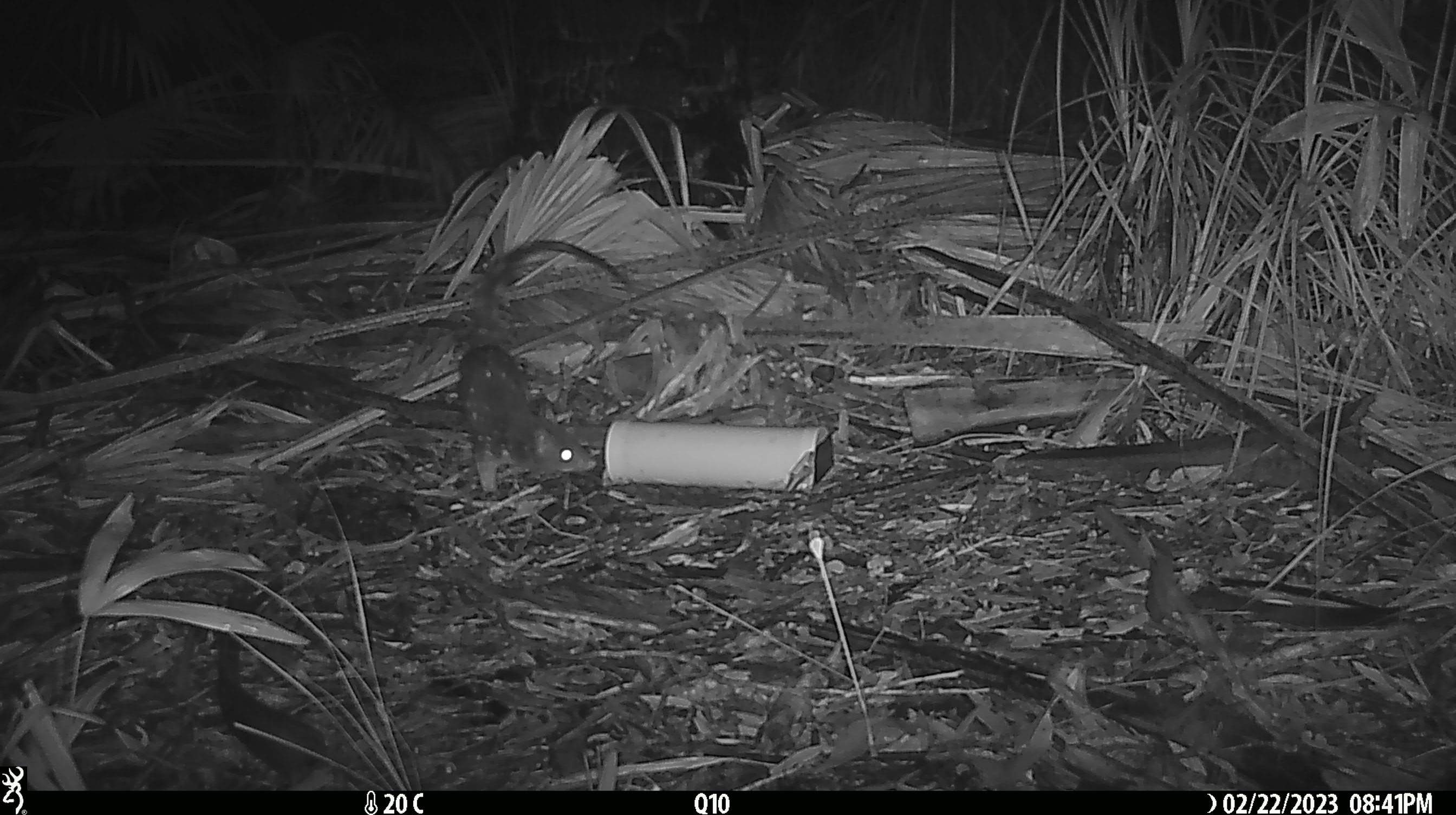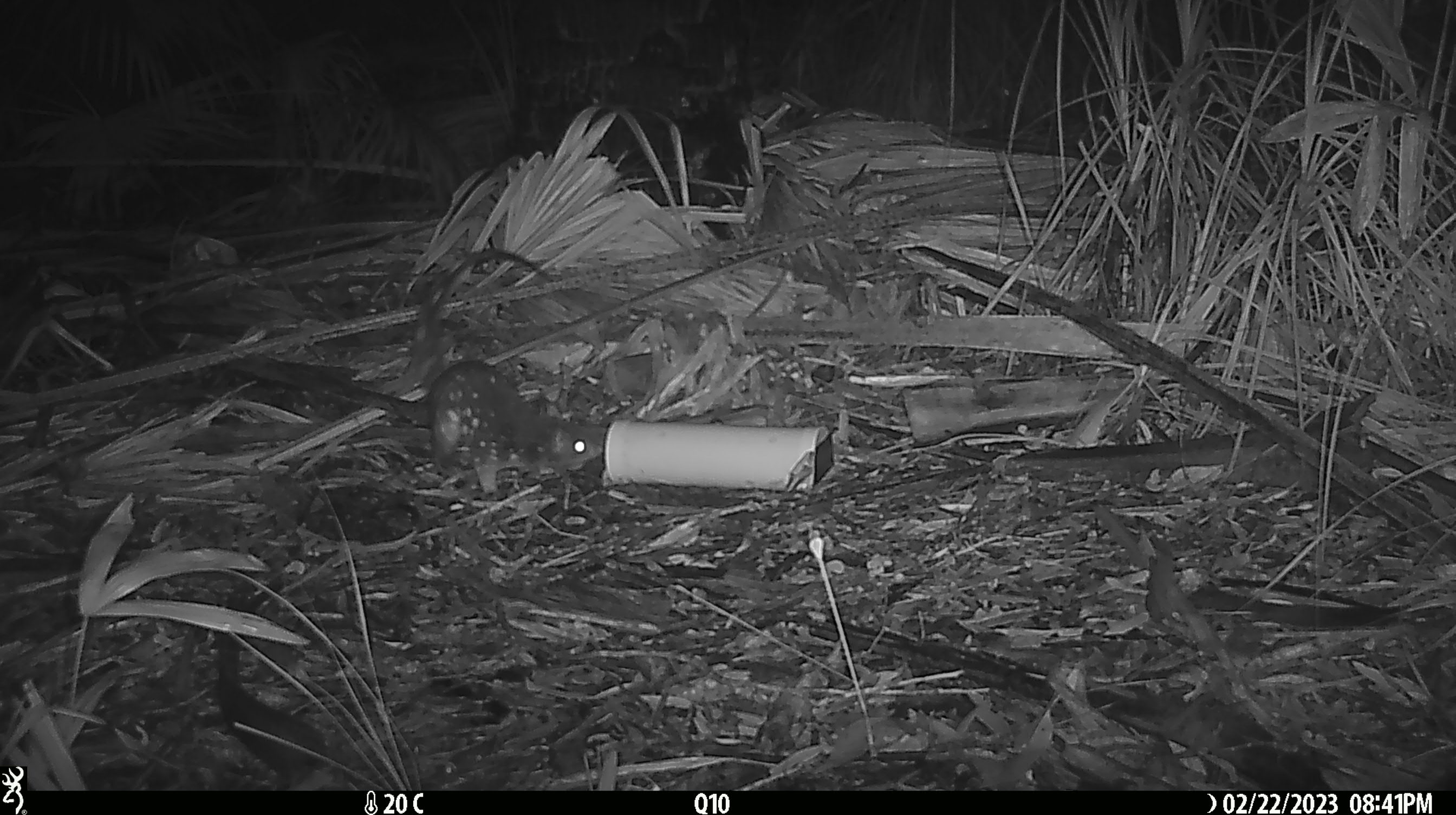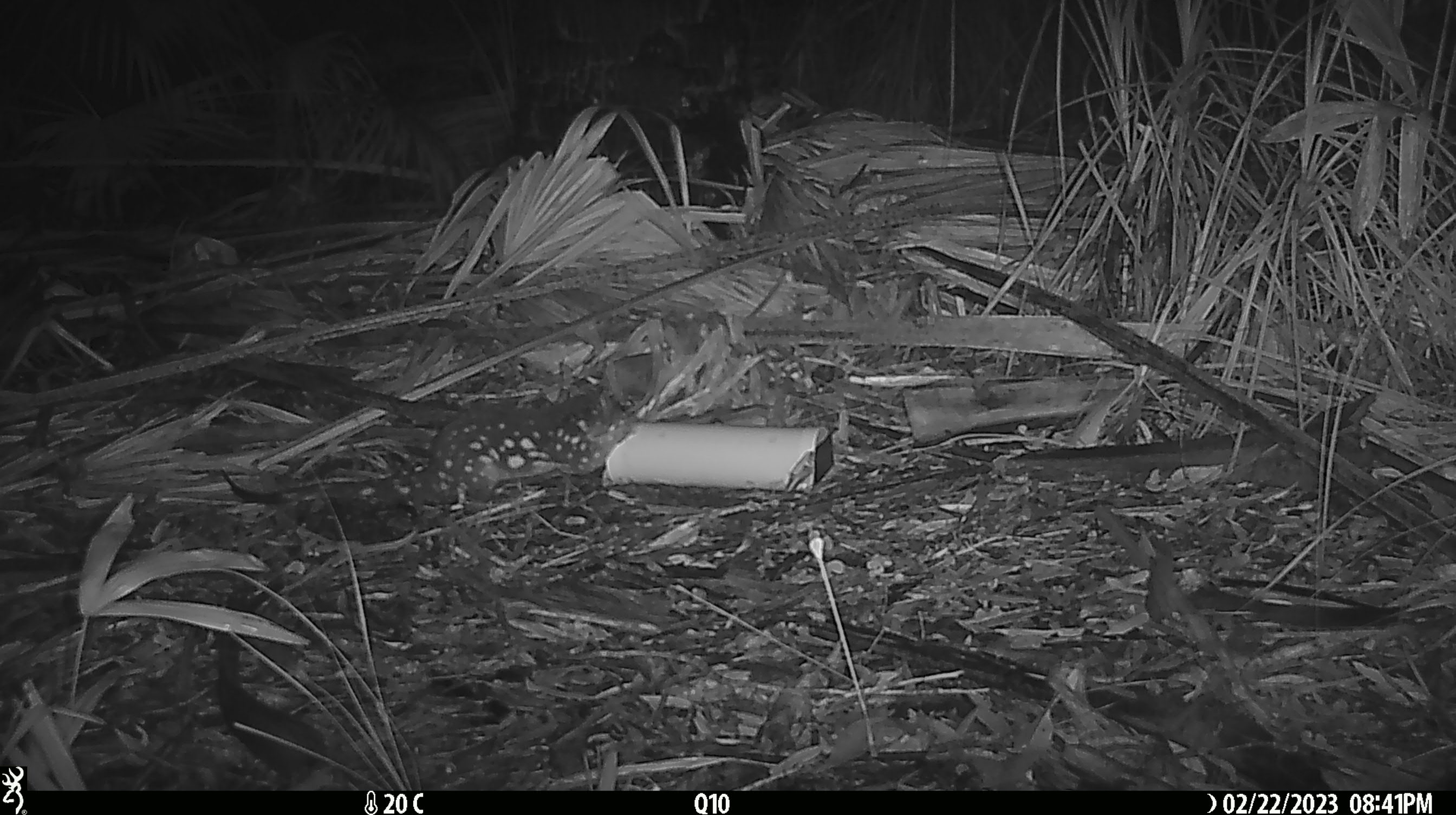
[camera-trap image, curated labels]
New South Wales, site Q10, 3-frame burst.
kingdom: Animalia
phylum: Chordata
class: Mammalia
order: Dasyuromorphia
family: Dasyuridae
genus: Dasyurus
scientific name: Dasyurus maculatus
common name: spotted-tailed quoll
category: quoll